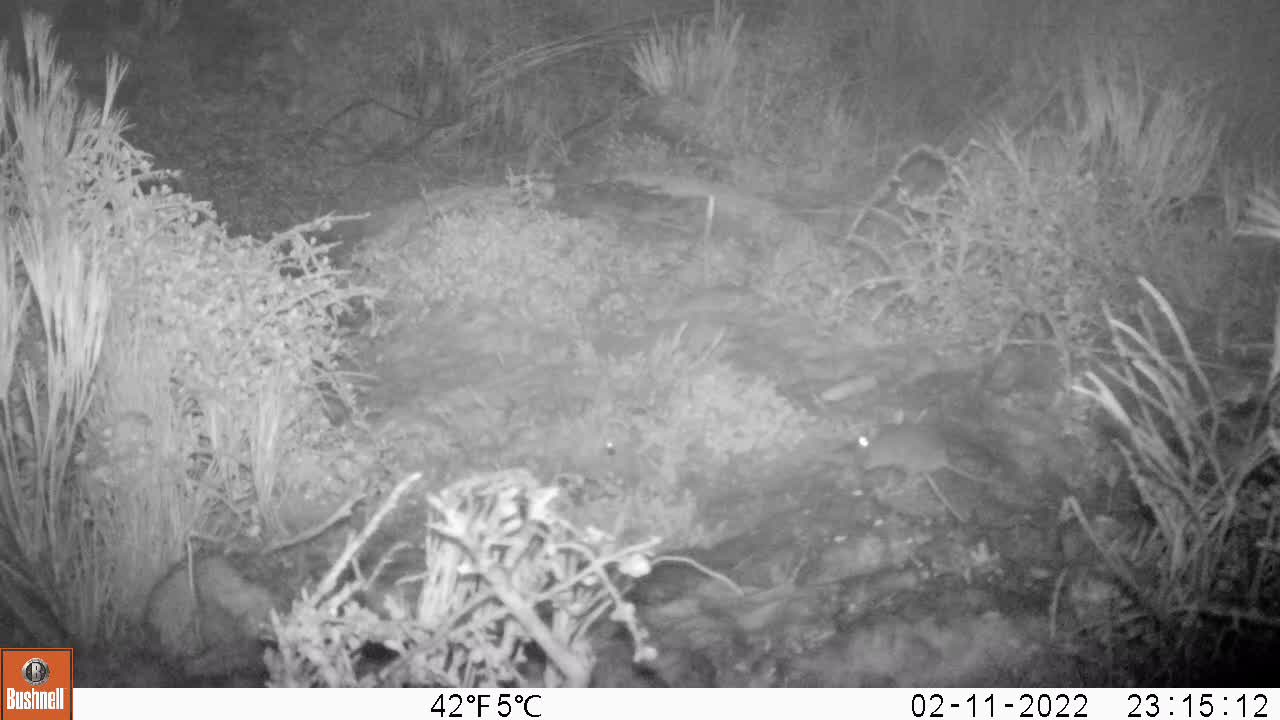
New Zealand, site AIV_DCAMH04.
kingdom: Animalia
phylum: Chordata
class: Mammalia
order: Rodentia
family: Muridae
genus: Mus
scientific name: Mus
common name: mouse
Mouse (Mus).